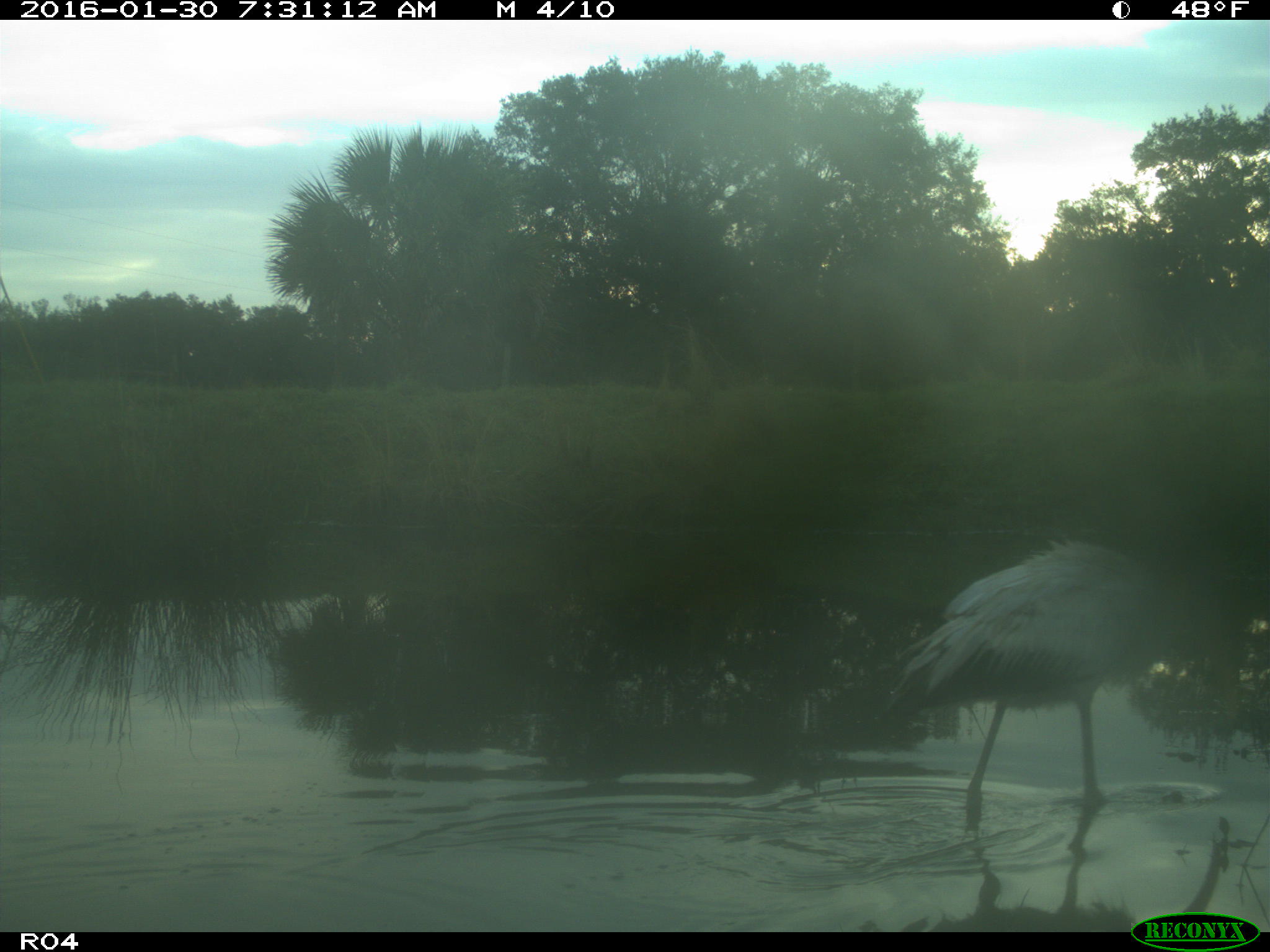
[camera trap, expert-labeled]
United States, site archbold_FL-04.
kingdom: Animalia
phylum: Chordata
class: Aves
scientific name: Aves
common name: birds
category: unidentified bird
Unidentified bird (birds) (Aves).